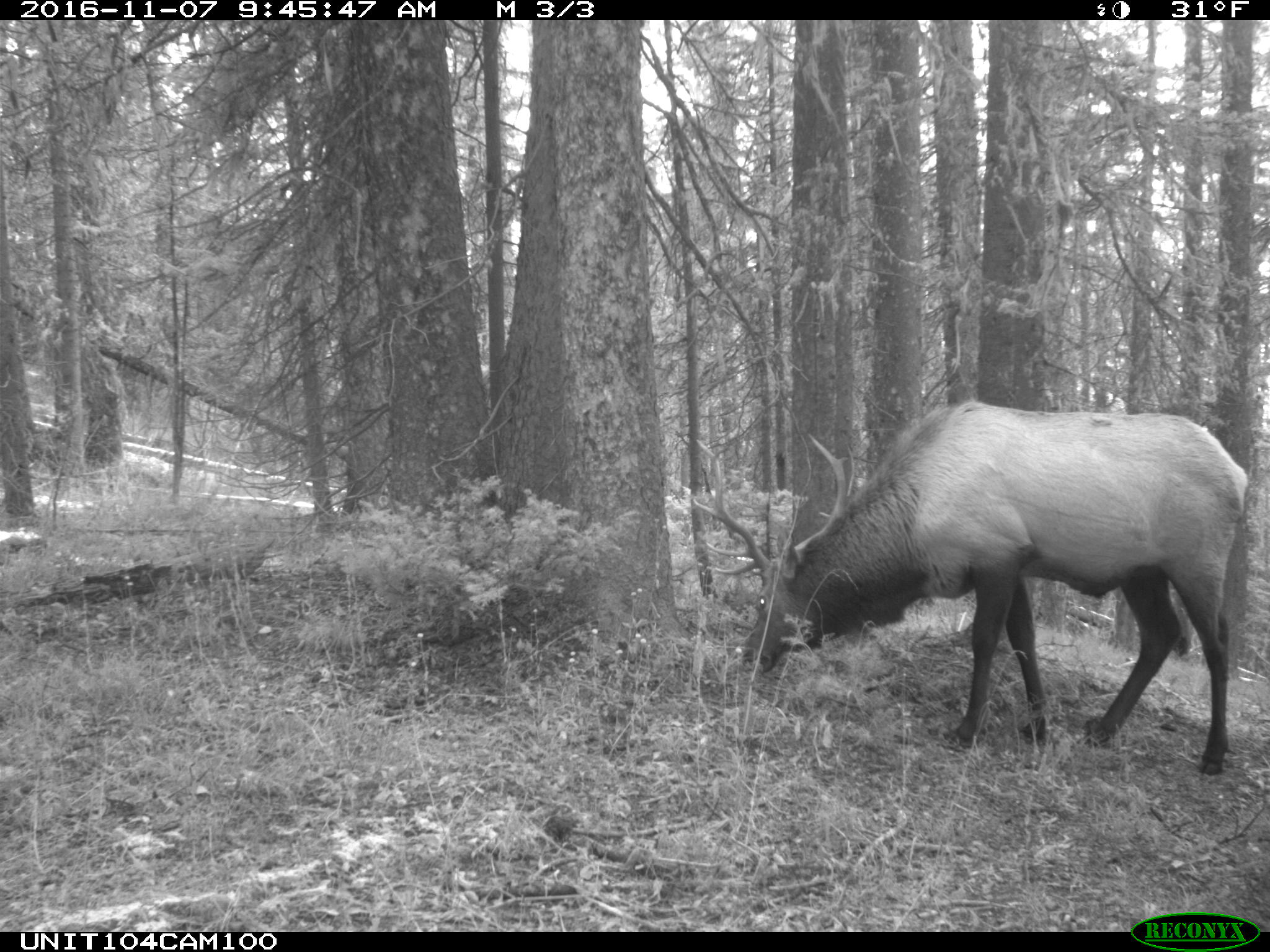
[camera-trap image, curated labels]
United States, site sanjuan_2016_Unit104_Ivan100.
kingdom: Animalia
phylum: Chordata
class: Mammalia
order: Artiodactyla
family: Cervidae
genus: Cervus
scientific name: Cervus elaphus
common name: red deer